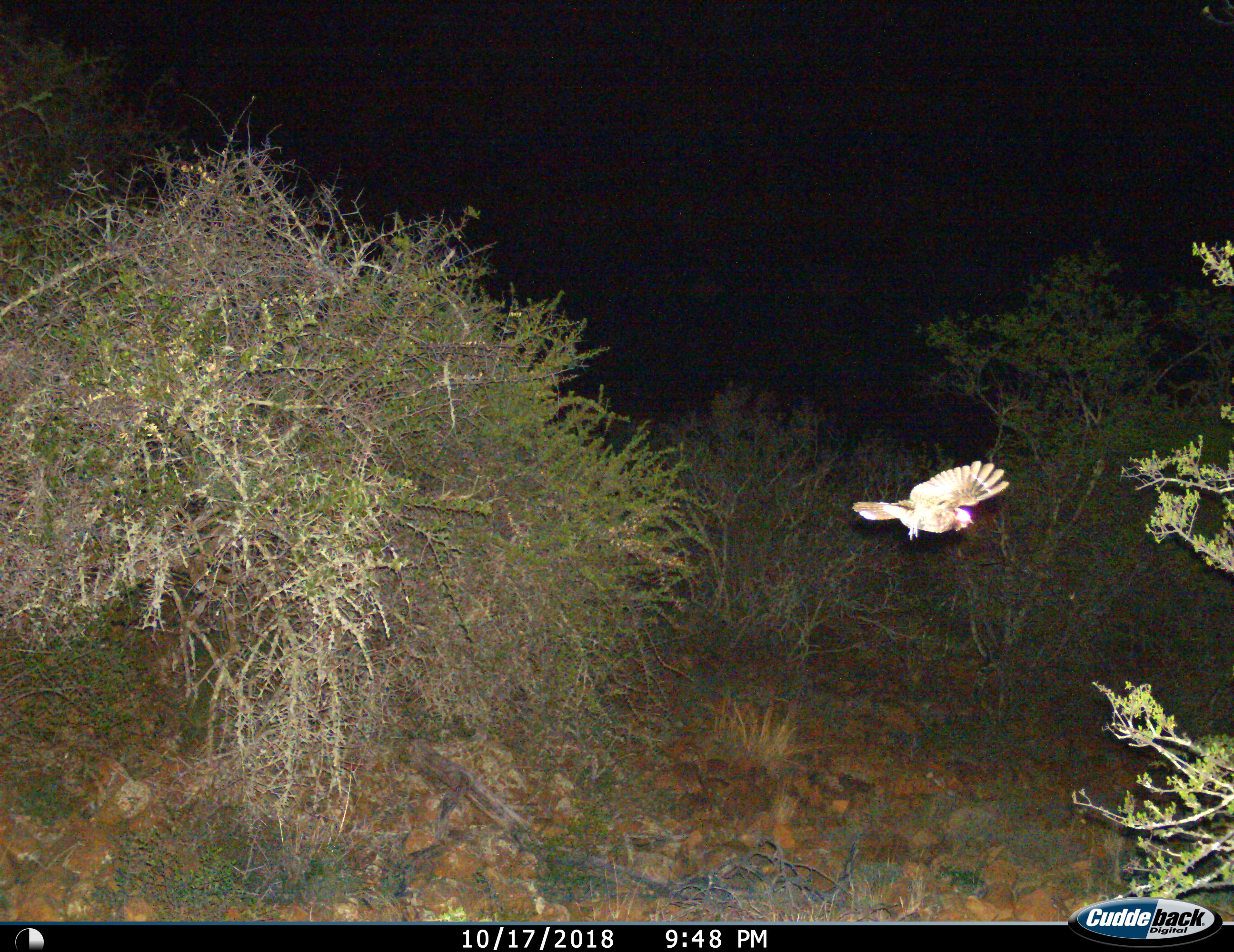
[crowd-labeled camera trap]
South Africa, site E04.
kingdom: Animalia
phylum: Chordata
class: Aves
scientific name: Aves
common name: bird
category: birdother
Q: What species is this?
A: Birdother (bird) (Aves).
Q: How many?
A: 1.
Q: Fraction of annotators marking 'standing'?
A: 0%.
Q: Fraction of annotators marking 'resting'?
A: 0%.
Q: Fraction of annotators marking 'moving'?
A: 100%.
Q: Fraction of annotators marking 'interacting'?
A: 0%.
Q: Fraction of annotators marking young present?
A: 0%.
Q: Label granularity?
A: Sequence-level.